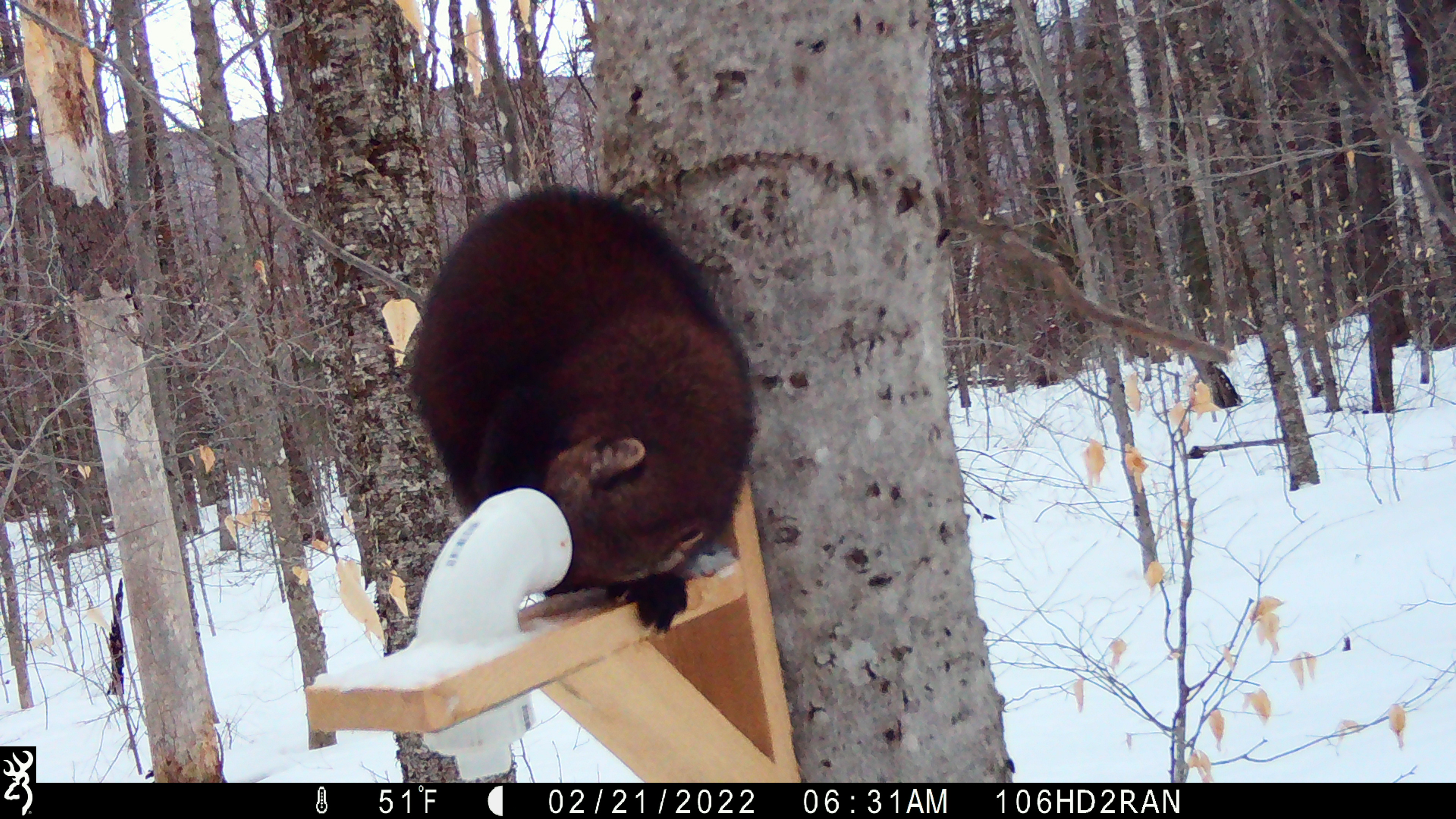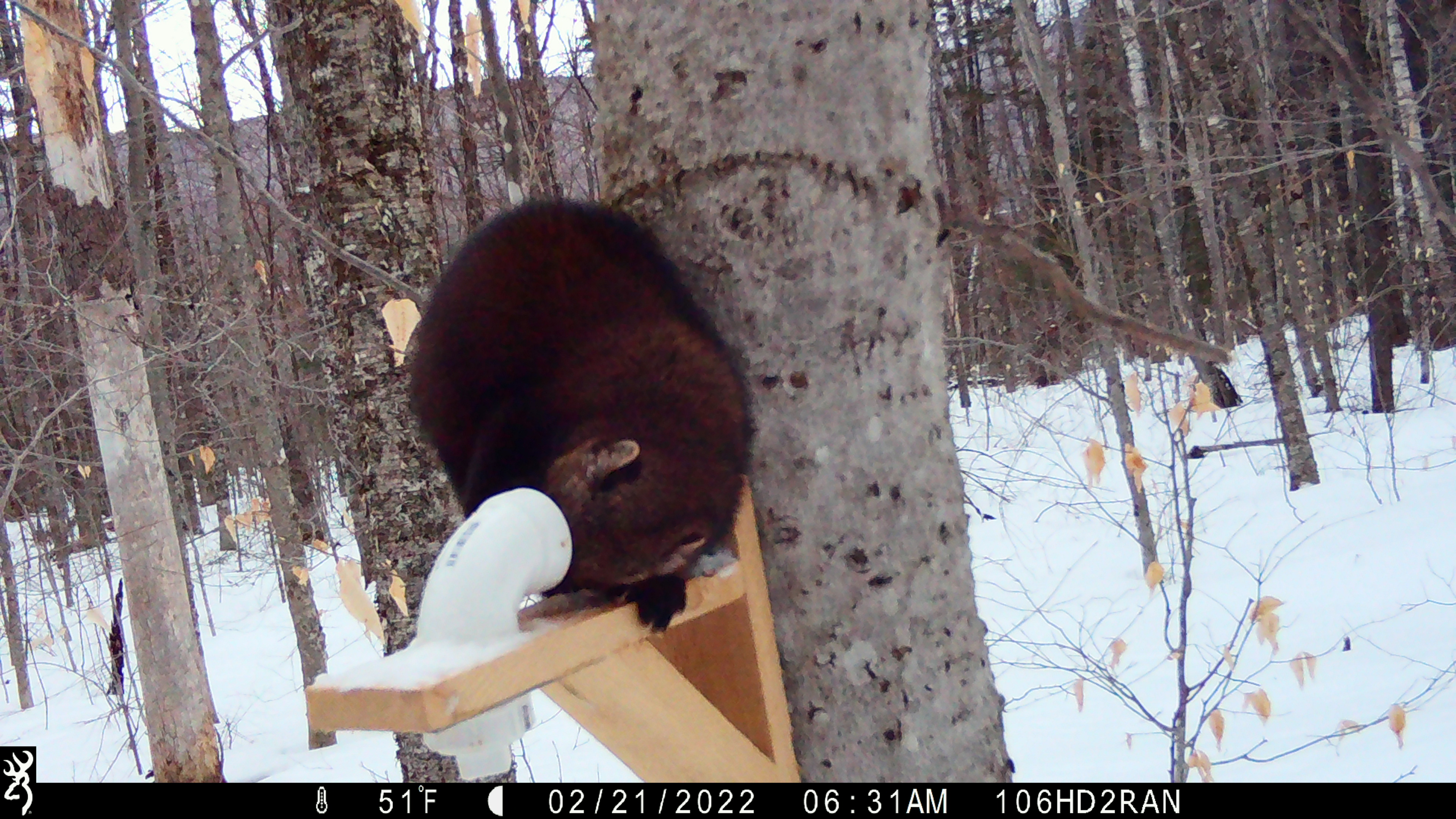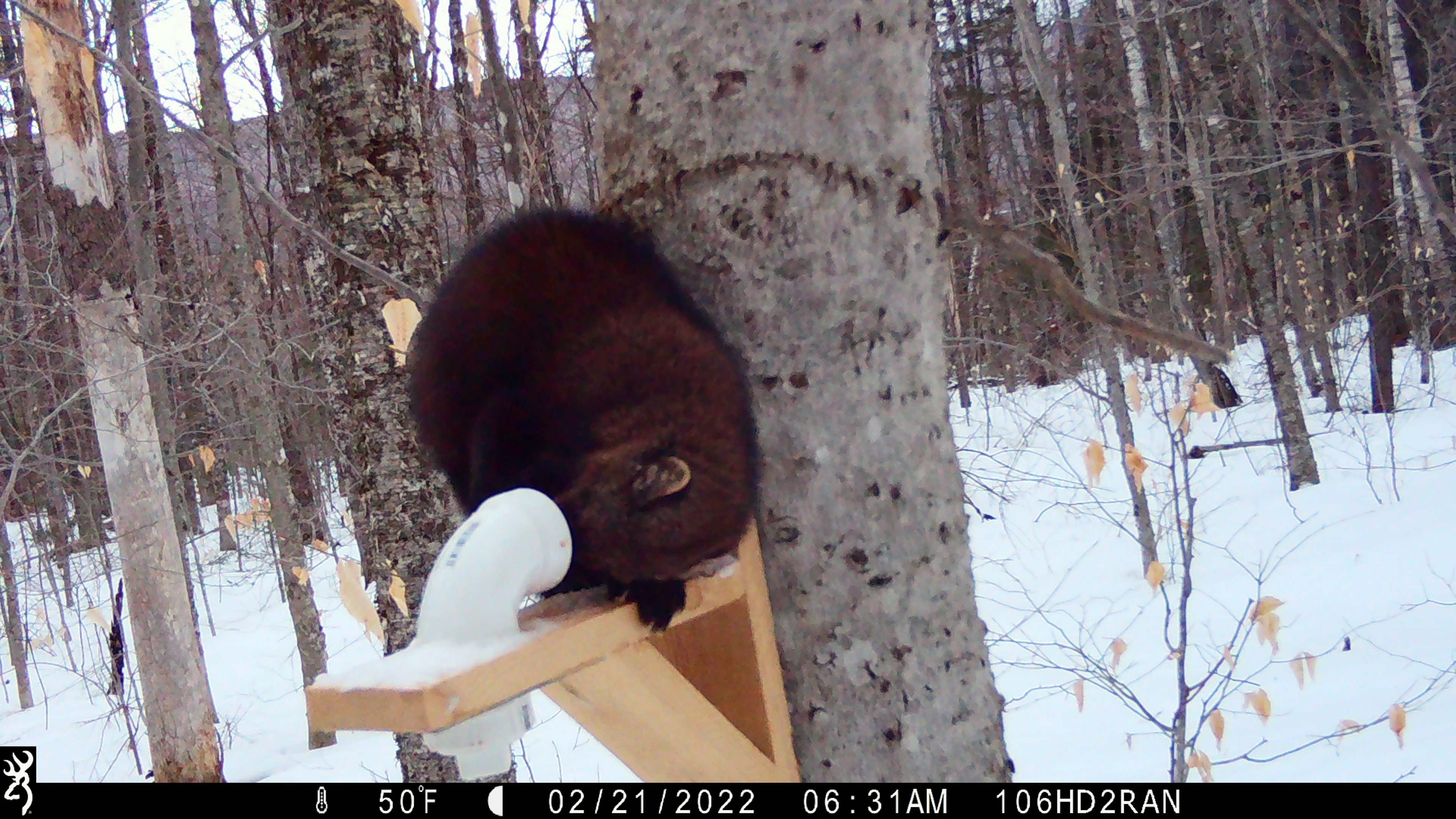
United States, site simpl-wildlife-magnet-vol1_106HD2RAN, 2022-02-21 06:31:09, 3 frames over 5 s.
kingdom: Animalia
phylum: Chordata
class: Mammalia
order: Carnivora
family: Mustelidae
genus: Pekania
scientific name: Pekania pennanti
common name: fisher